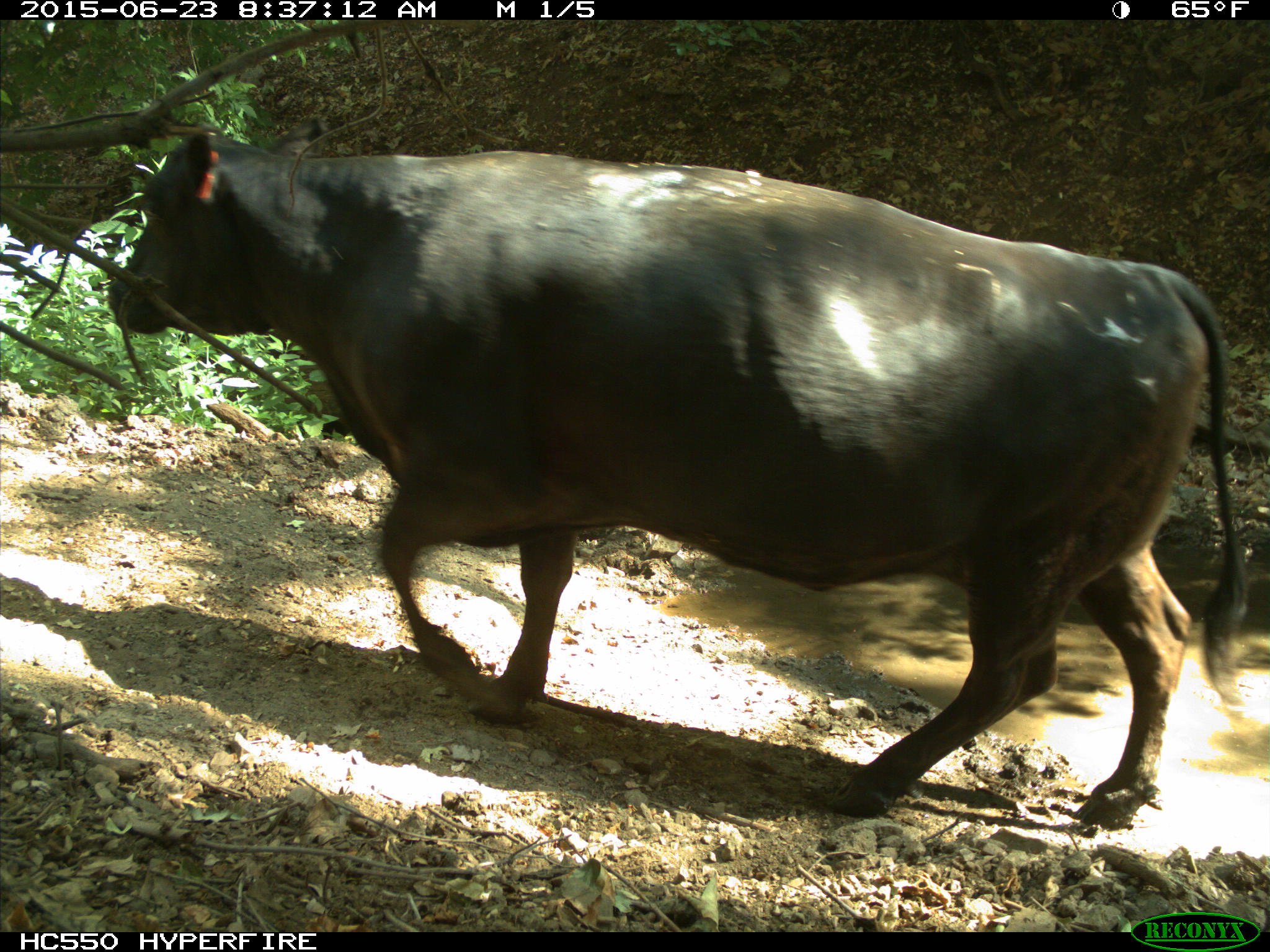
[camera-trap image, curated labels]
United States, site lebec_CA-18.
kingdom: Animalia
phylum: Chordata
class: Mammalia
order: Artiodactyla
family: Bovidae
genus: Bos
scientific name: Bos taurus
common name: domestic cow